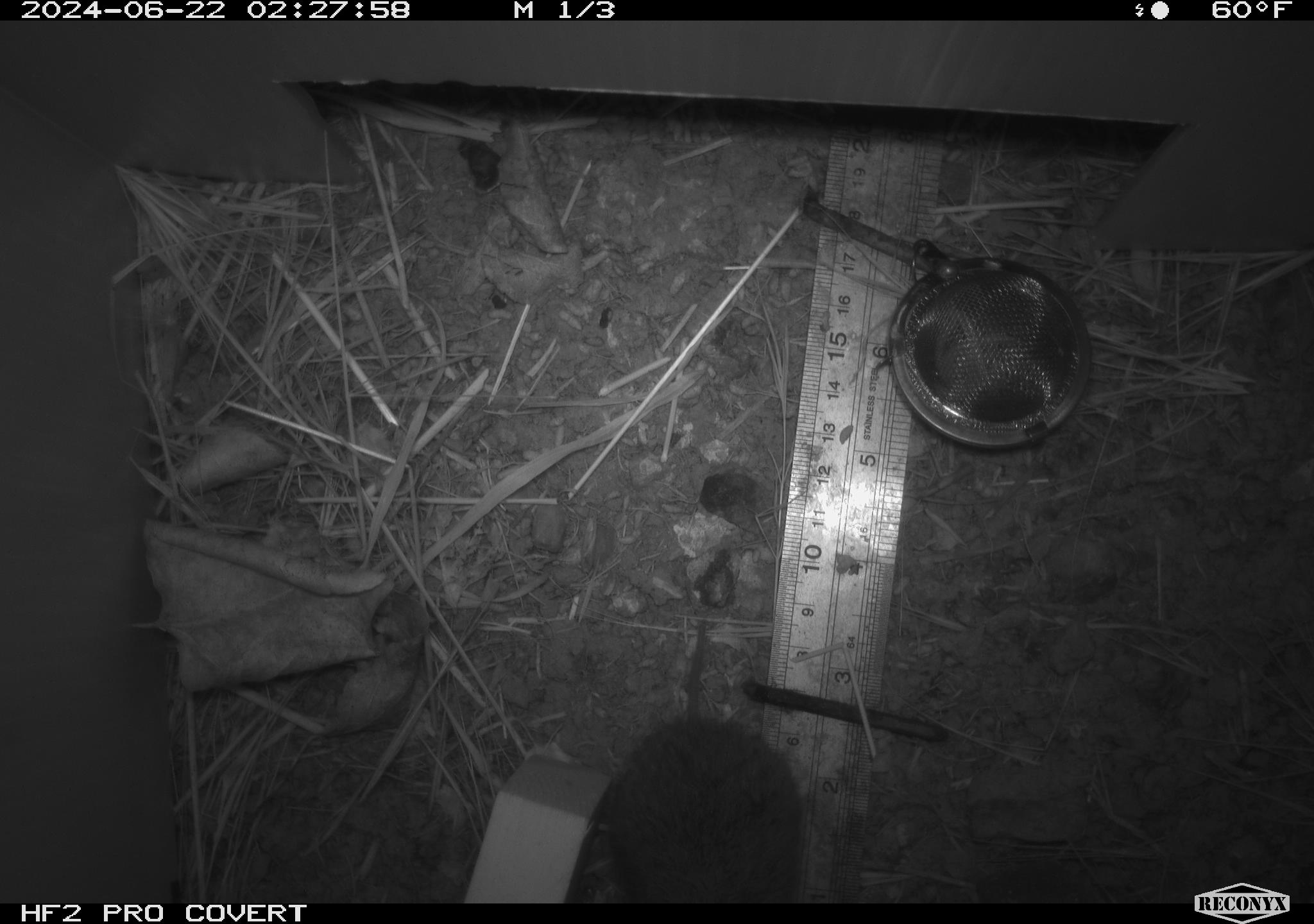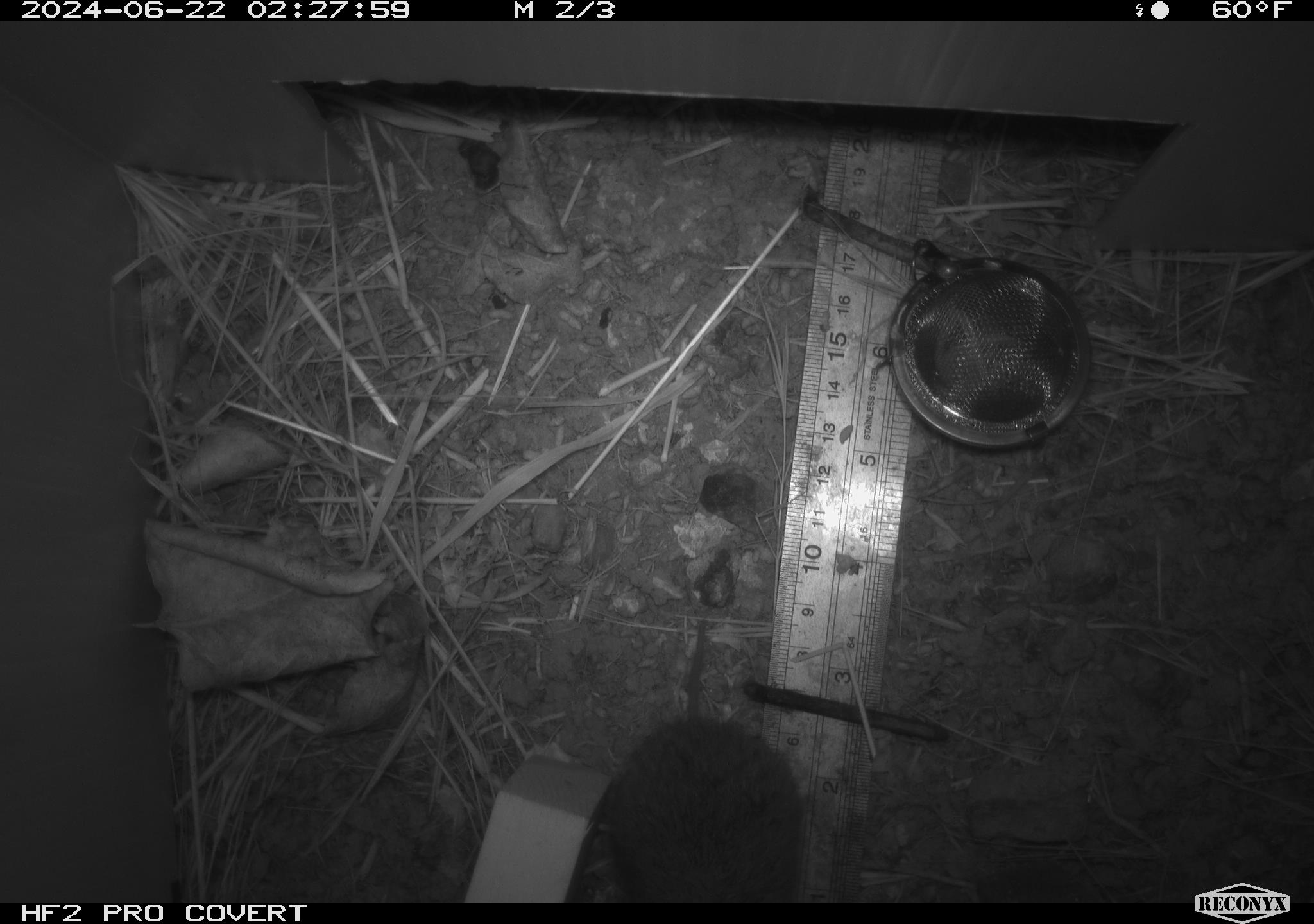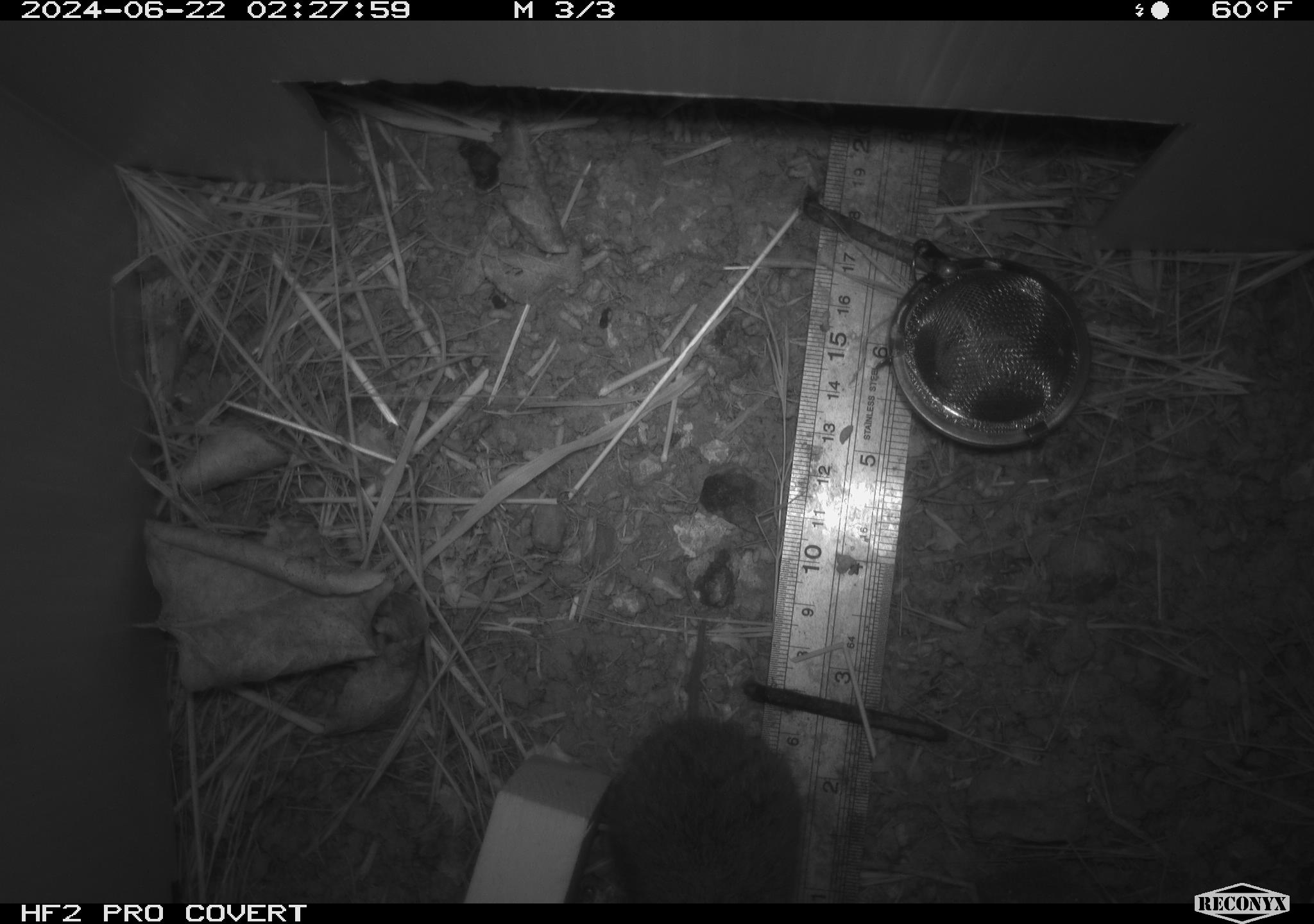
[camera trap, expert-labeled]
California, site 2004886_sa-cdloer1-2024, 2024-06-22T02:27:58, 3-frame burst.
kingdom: Animalia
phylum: Chordata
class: Mammalia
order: Rodentia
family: Cricetidae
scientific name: Arvicolinae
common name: voles, lemmings, and muskrats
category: arvicolinae subfamily